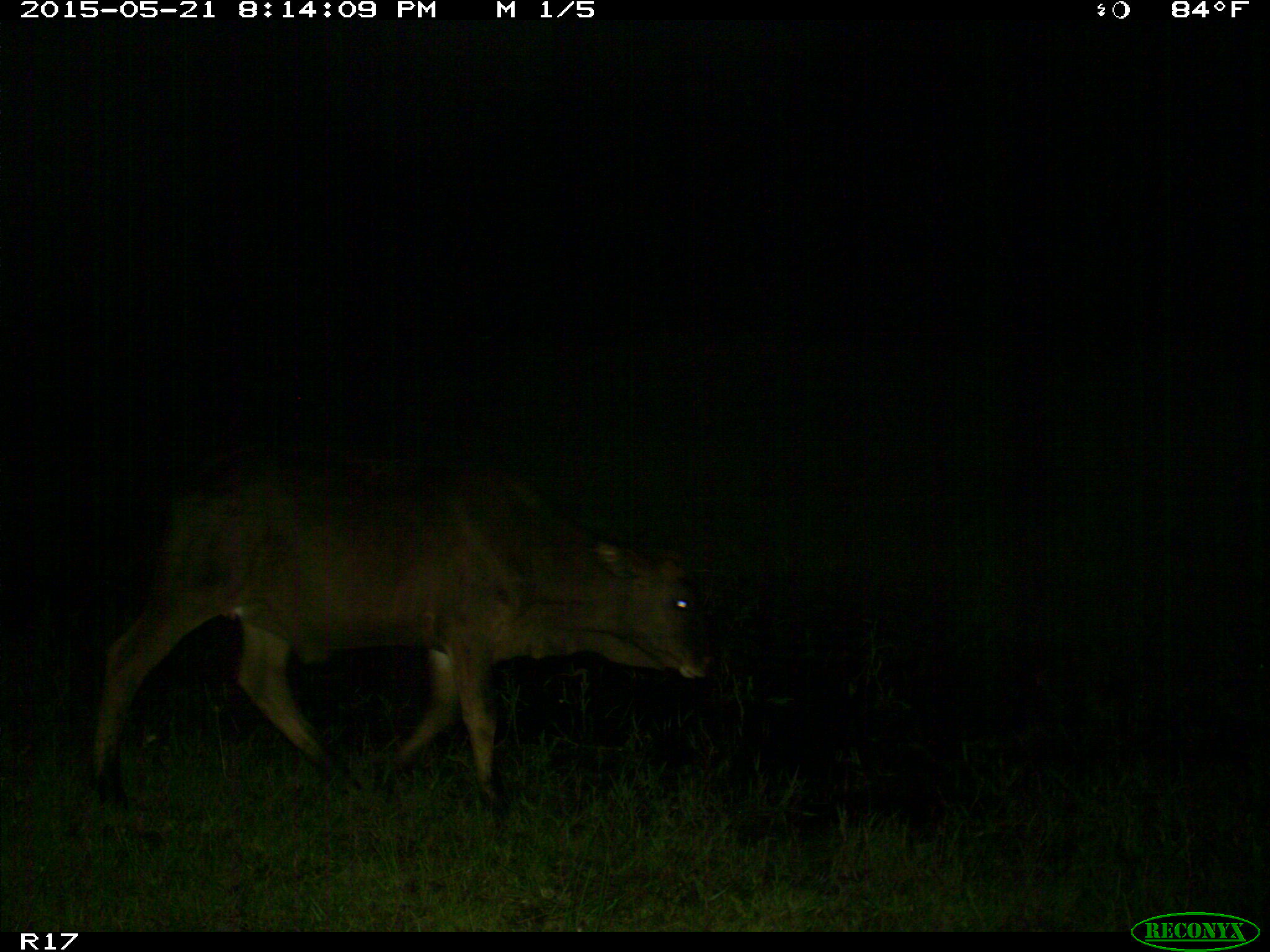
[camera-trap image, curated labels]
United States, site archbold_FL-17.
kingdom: Animalia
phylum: Chordata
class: Mammalia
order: Artiodactyla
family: Bovidae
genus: Bos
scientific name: Bos taurus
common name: domestic cow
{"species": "Bos taurus (domestic cow)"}